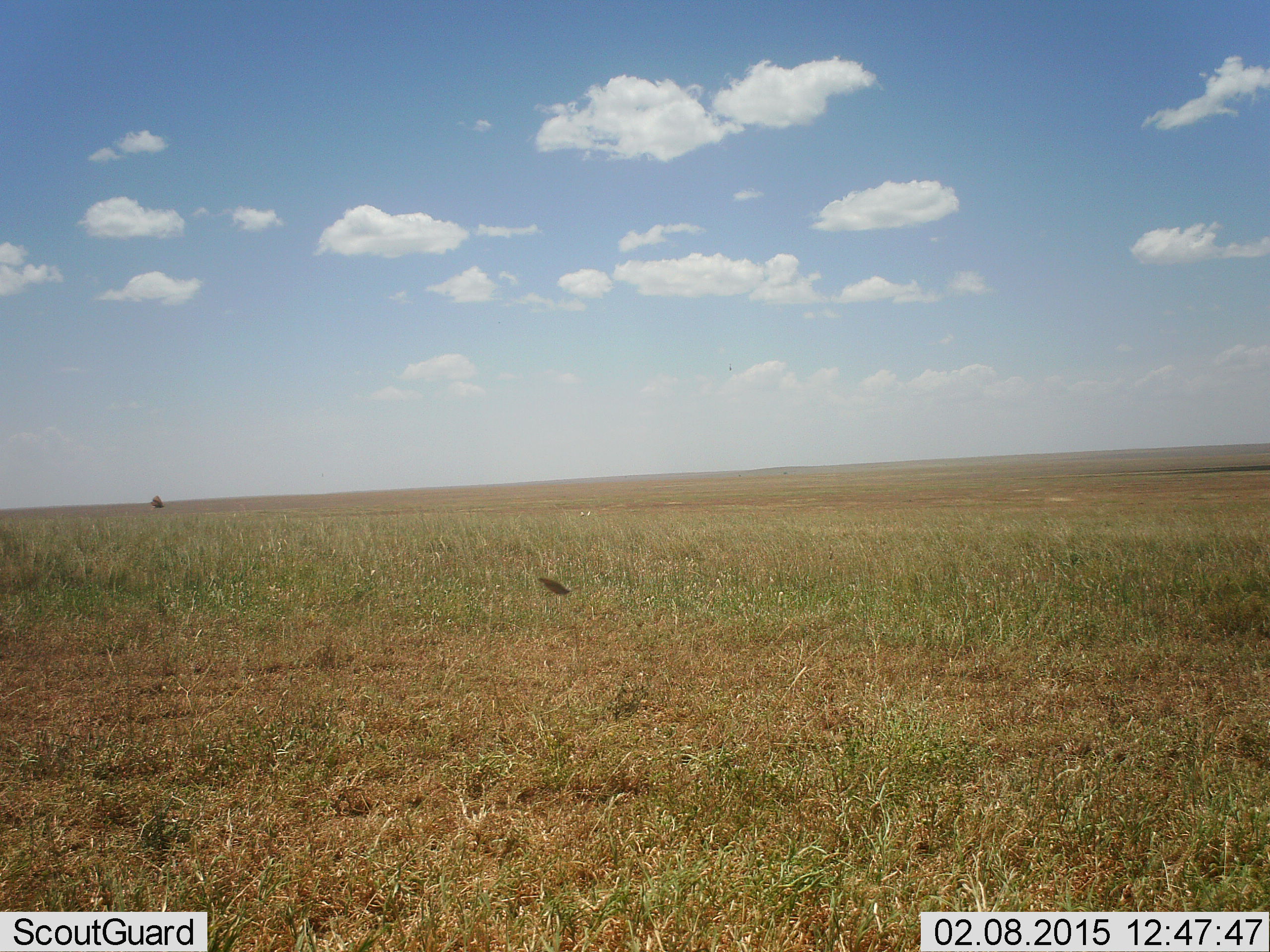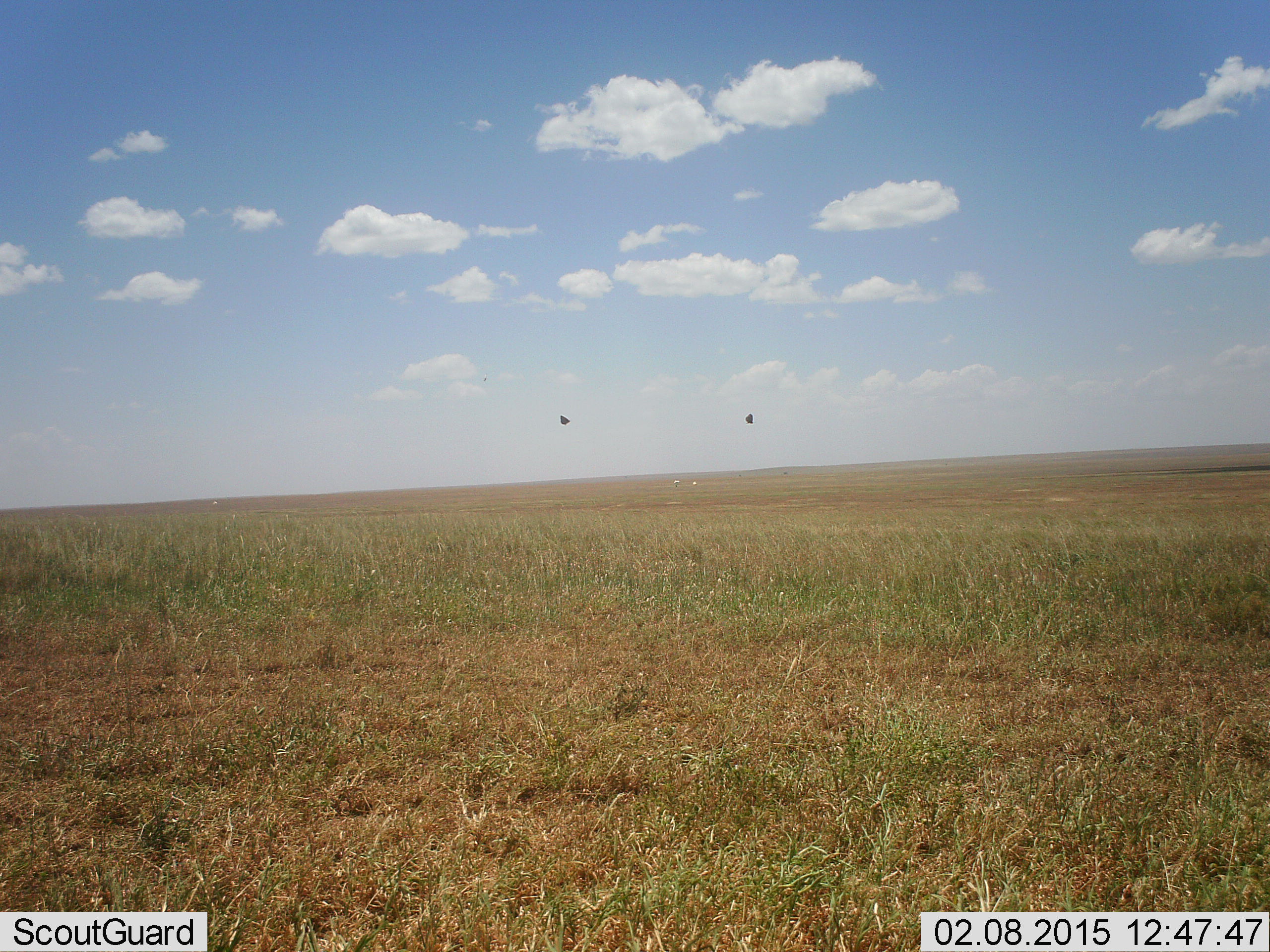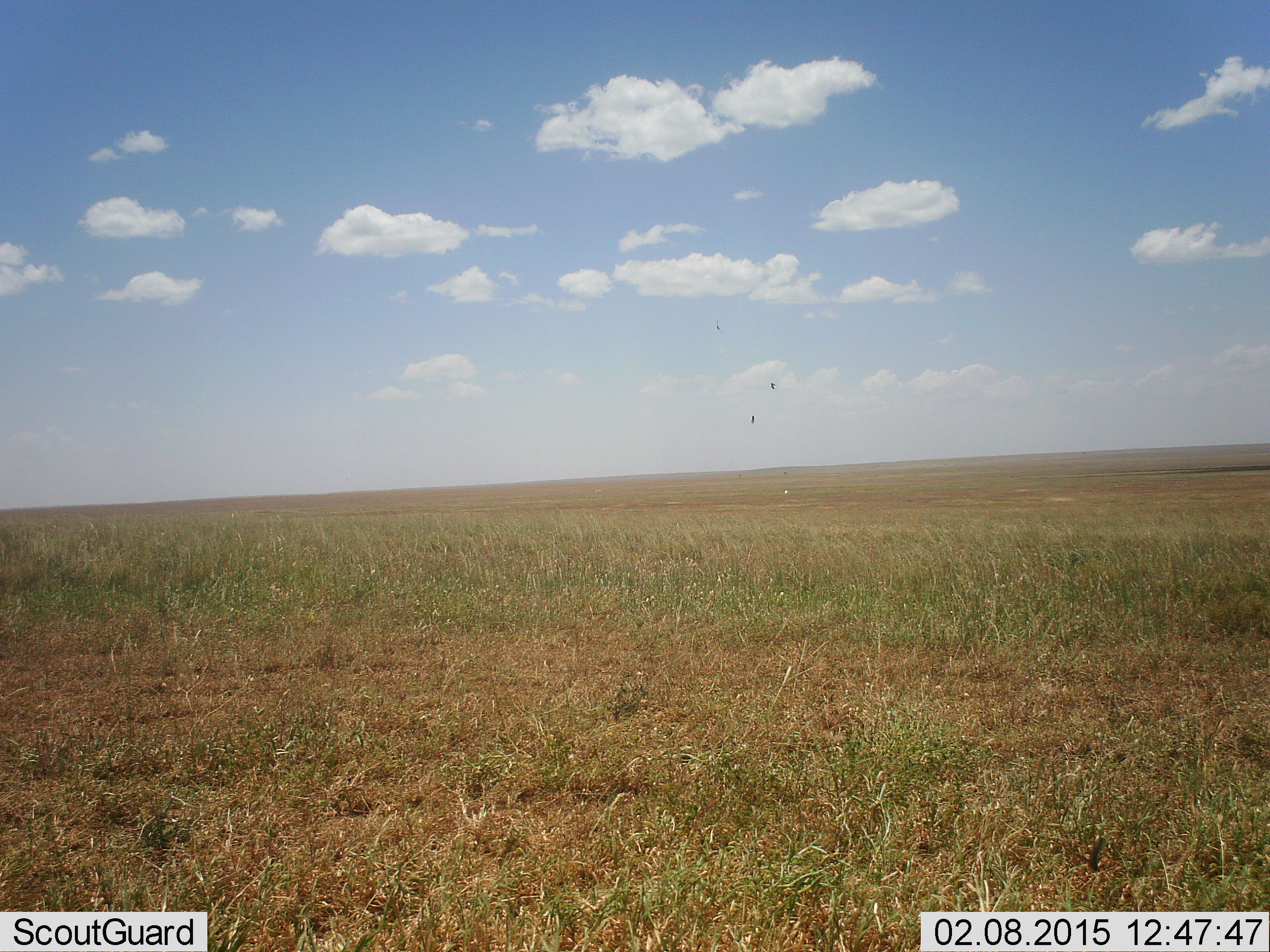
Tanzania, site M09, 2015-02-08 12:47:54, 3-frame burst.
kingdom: Animalia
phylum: Chordata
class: Aves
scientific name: Aves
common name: bird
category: otherbird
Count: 2.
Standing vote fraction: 0%.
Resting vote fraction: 0%.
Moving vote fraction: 100%.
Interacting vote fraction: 10%.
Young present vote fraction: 0%.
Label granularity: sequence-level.